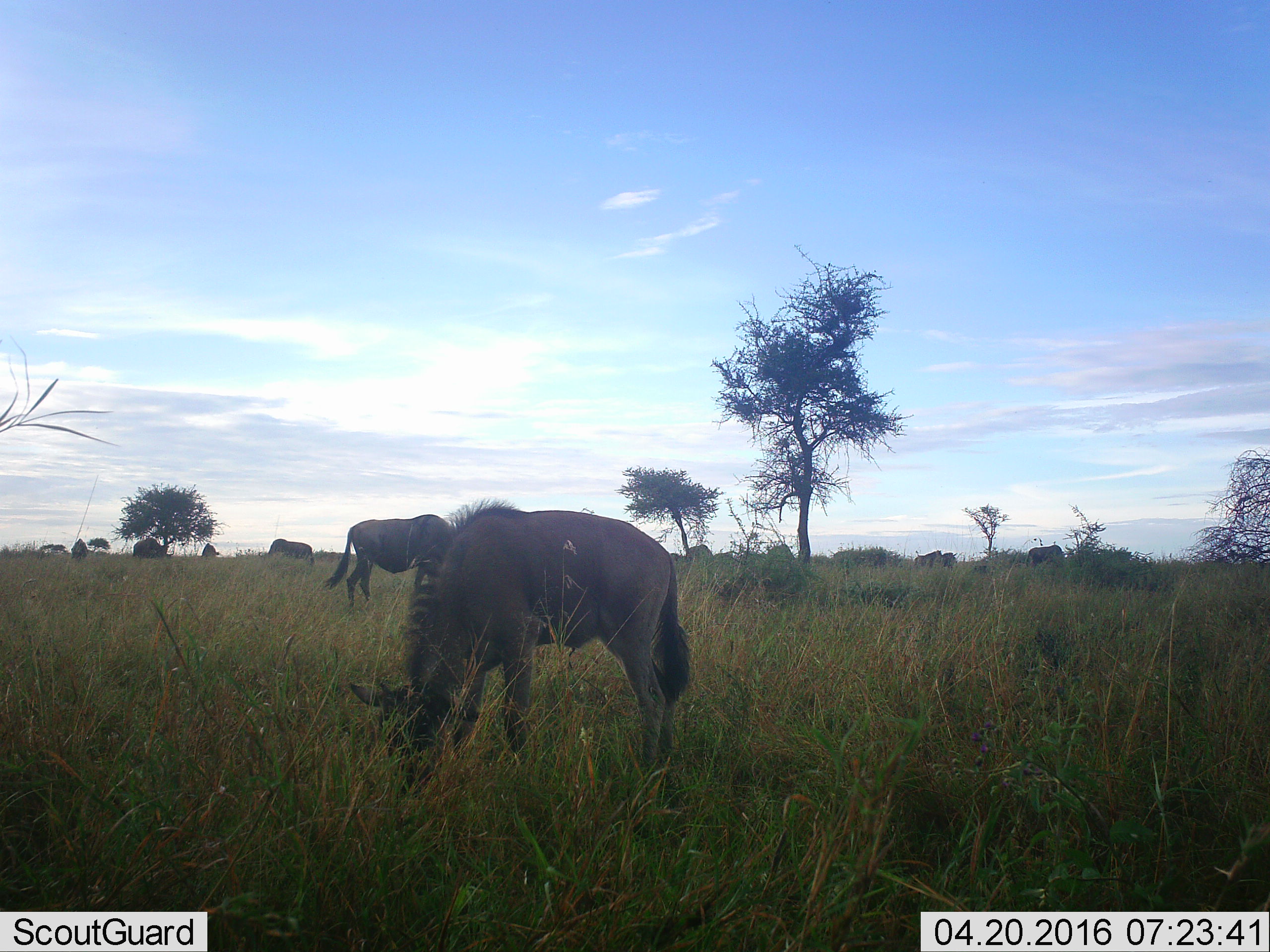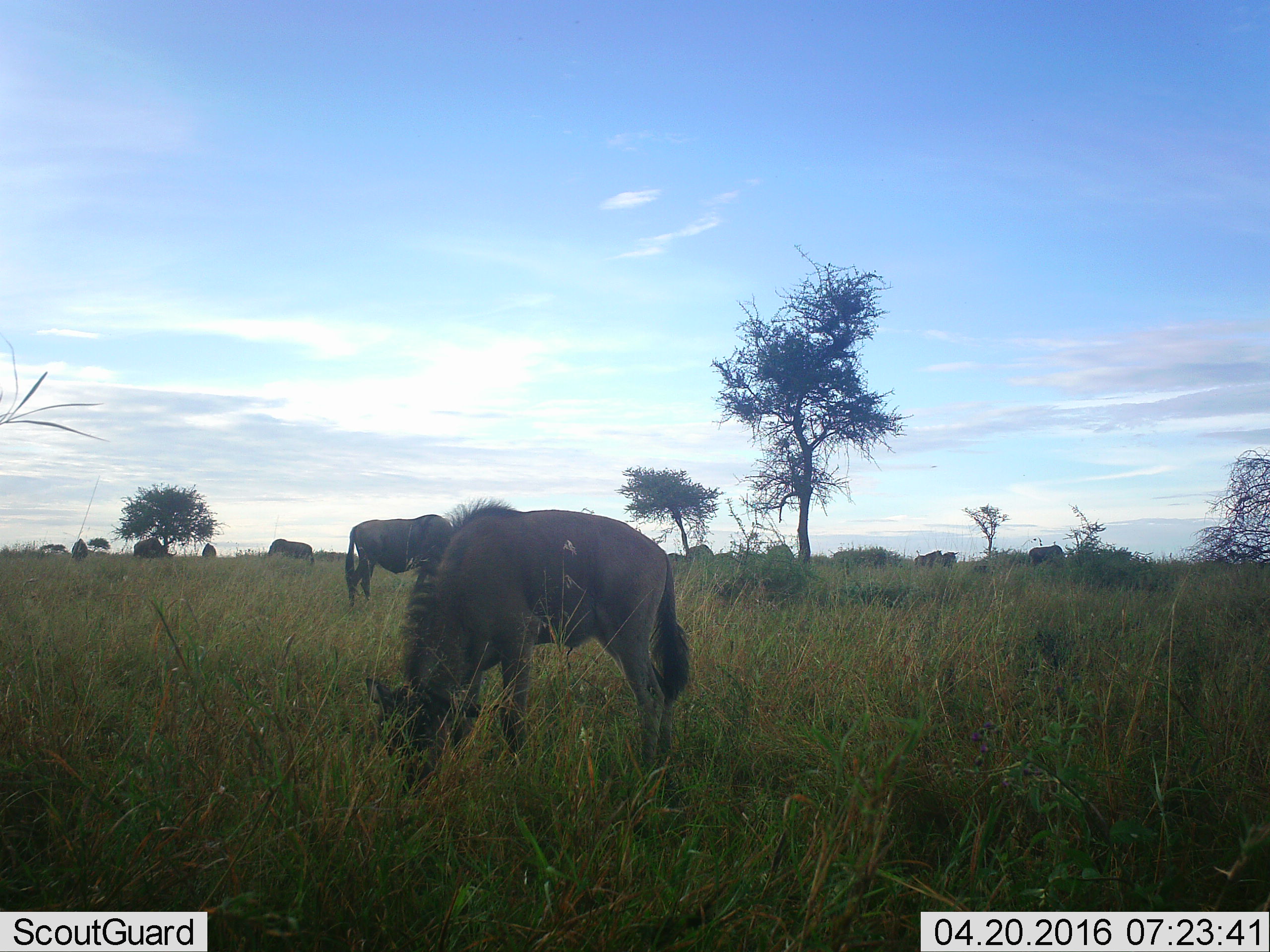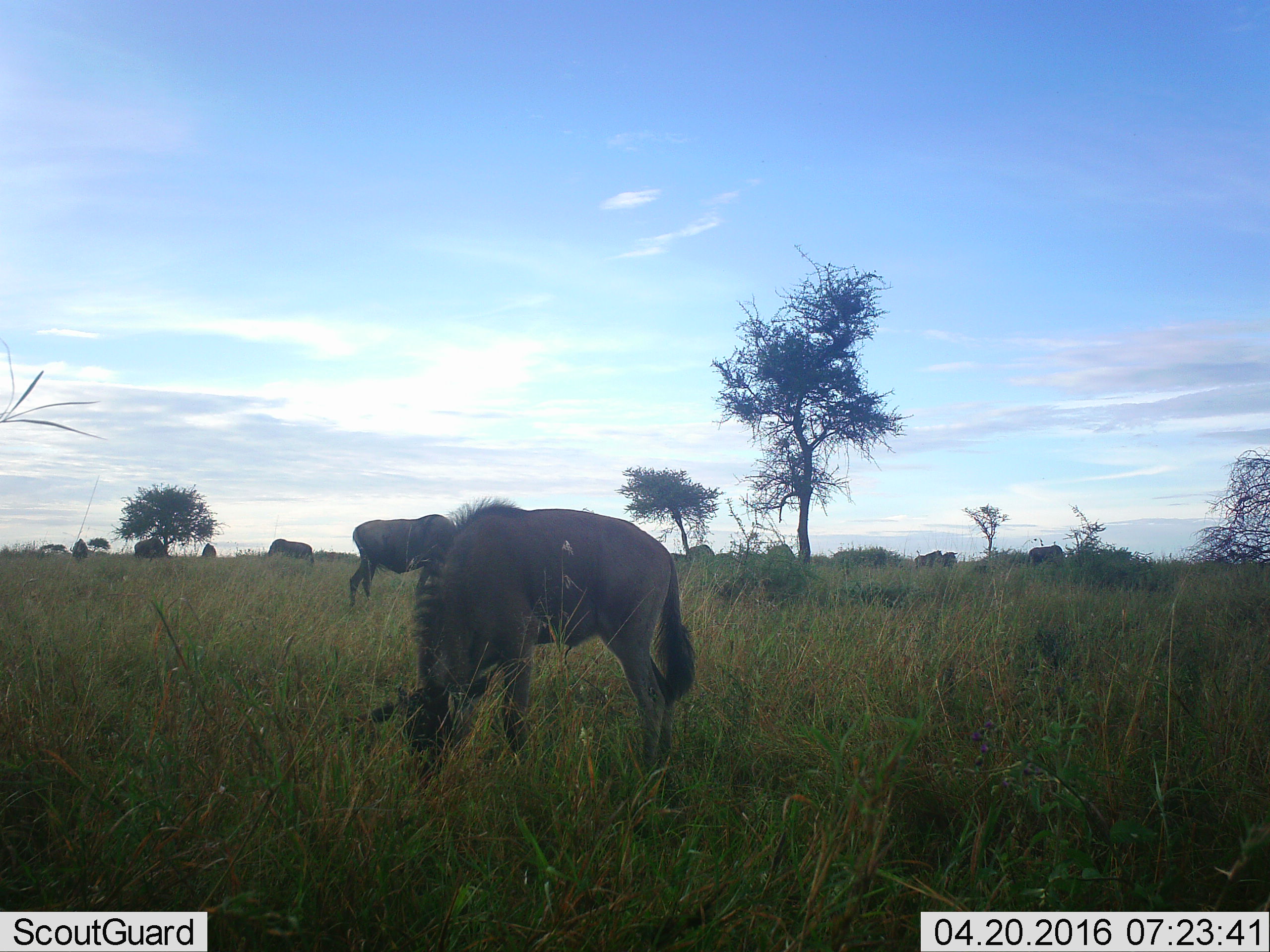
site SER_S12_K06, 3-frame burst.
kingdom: Animalia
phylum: Chordata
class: Mammalia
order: Artiodactyla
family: Bovidae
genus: Connochaetes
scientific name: Connochaetes taurinus taurinus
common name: blue wildebeest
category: wildebeestblue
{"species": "wildebeestblue (blue wildebeest) (Connochaetes taurinus taurinus)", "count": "10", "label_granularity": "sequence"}